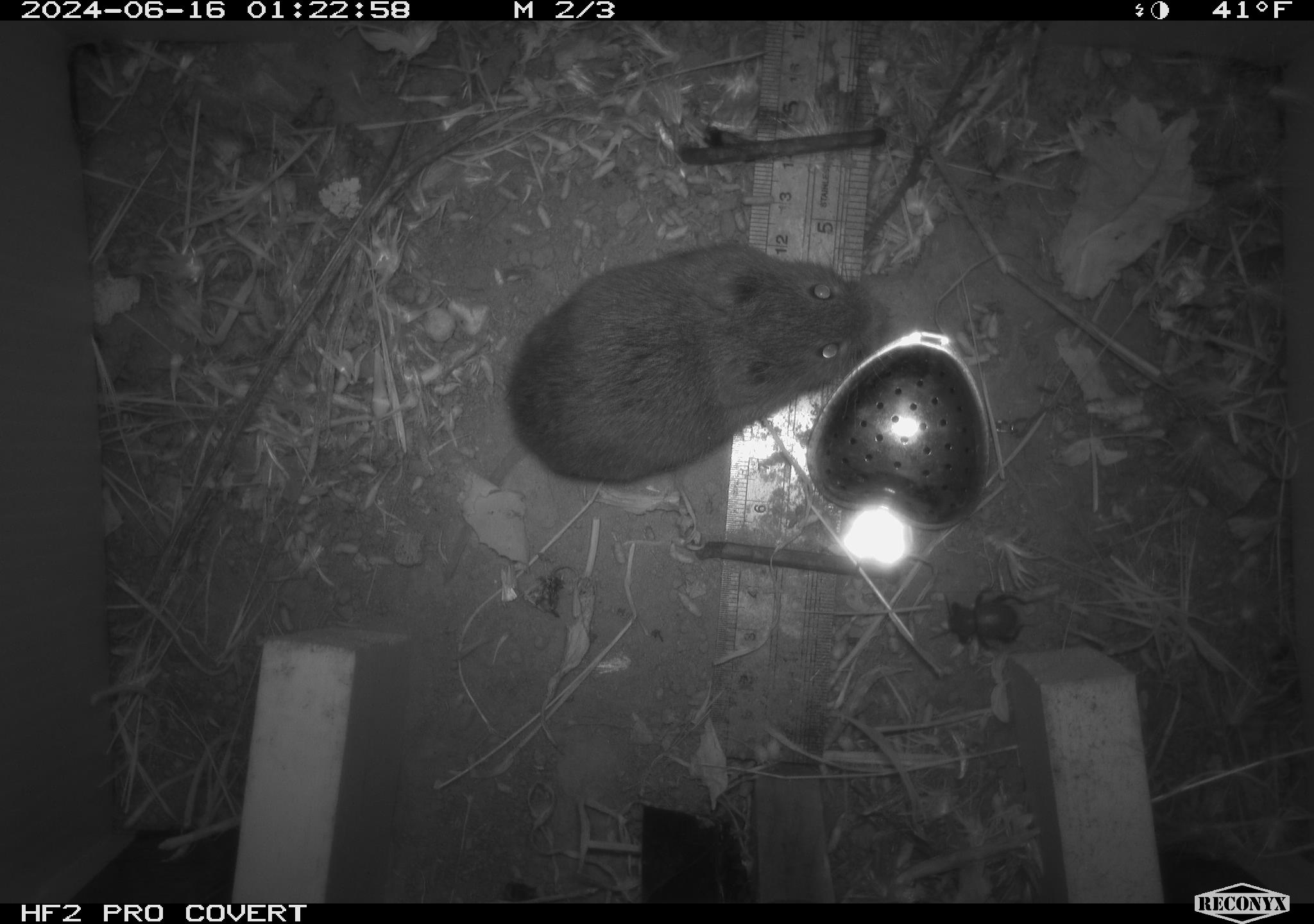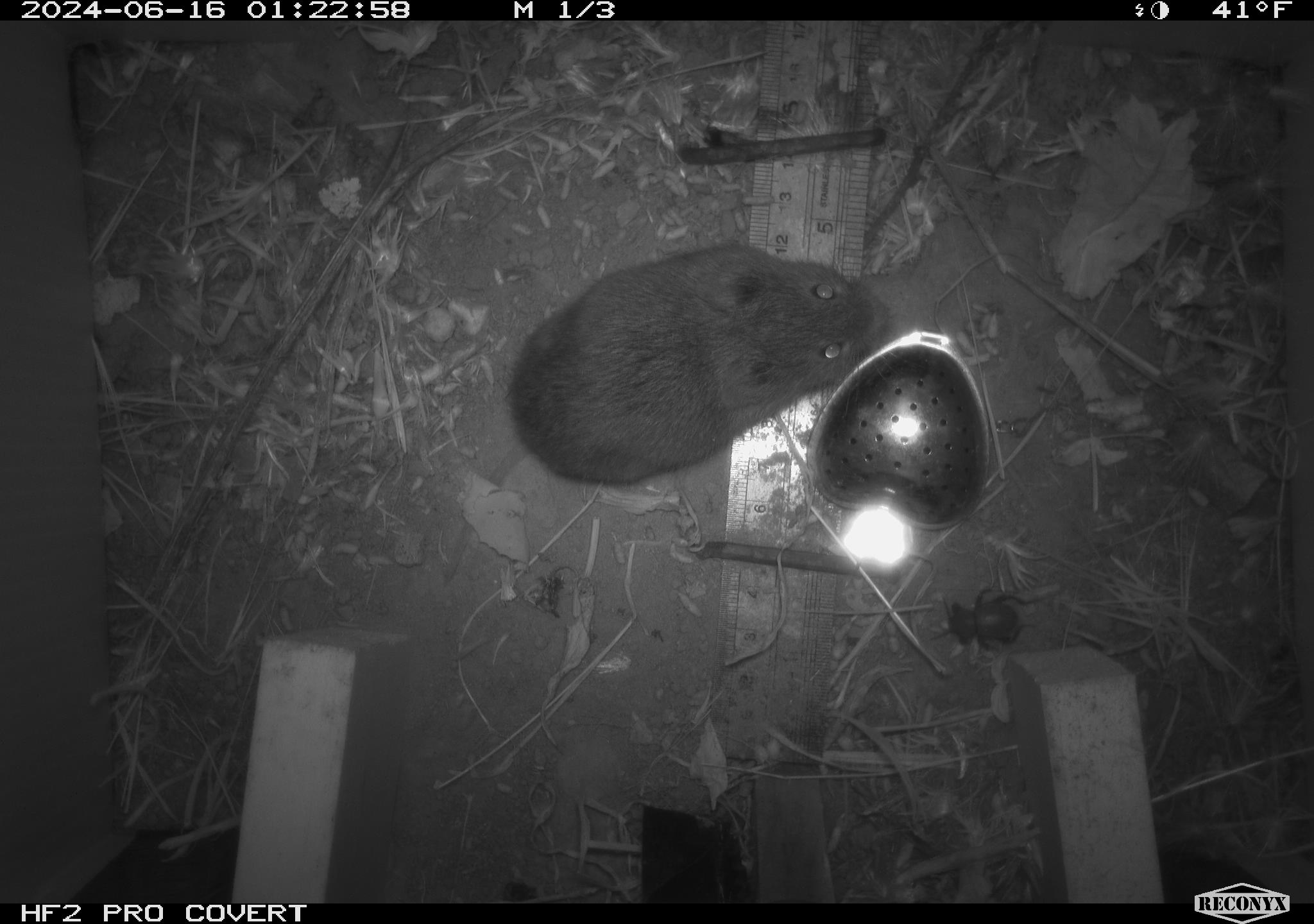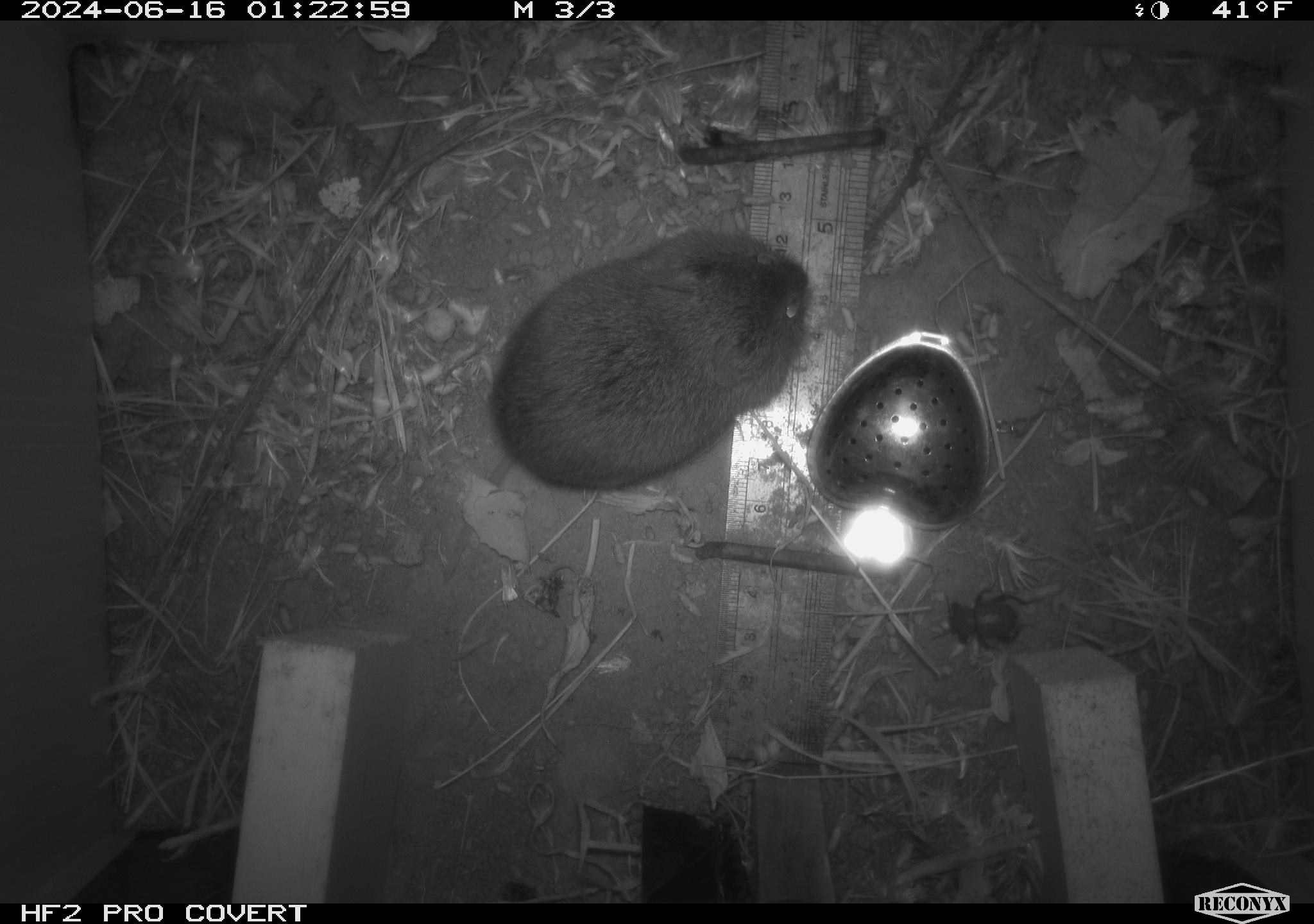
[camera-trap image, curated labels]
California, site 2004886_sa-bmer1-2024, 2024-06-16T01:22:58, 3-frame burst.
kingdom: Animalia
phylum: Chordata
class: Mammalia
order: Rodentia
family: Cricetidae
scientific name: Cricetidae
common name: hamsters, voles, lemmings, and allies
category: cricetidae family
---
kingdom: Animalia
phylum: Arthropoda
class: Insecta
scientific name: Insecta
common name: insect